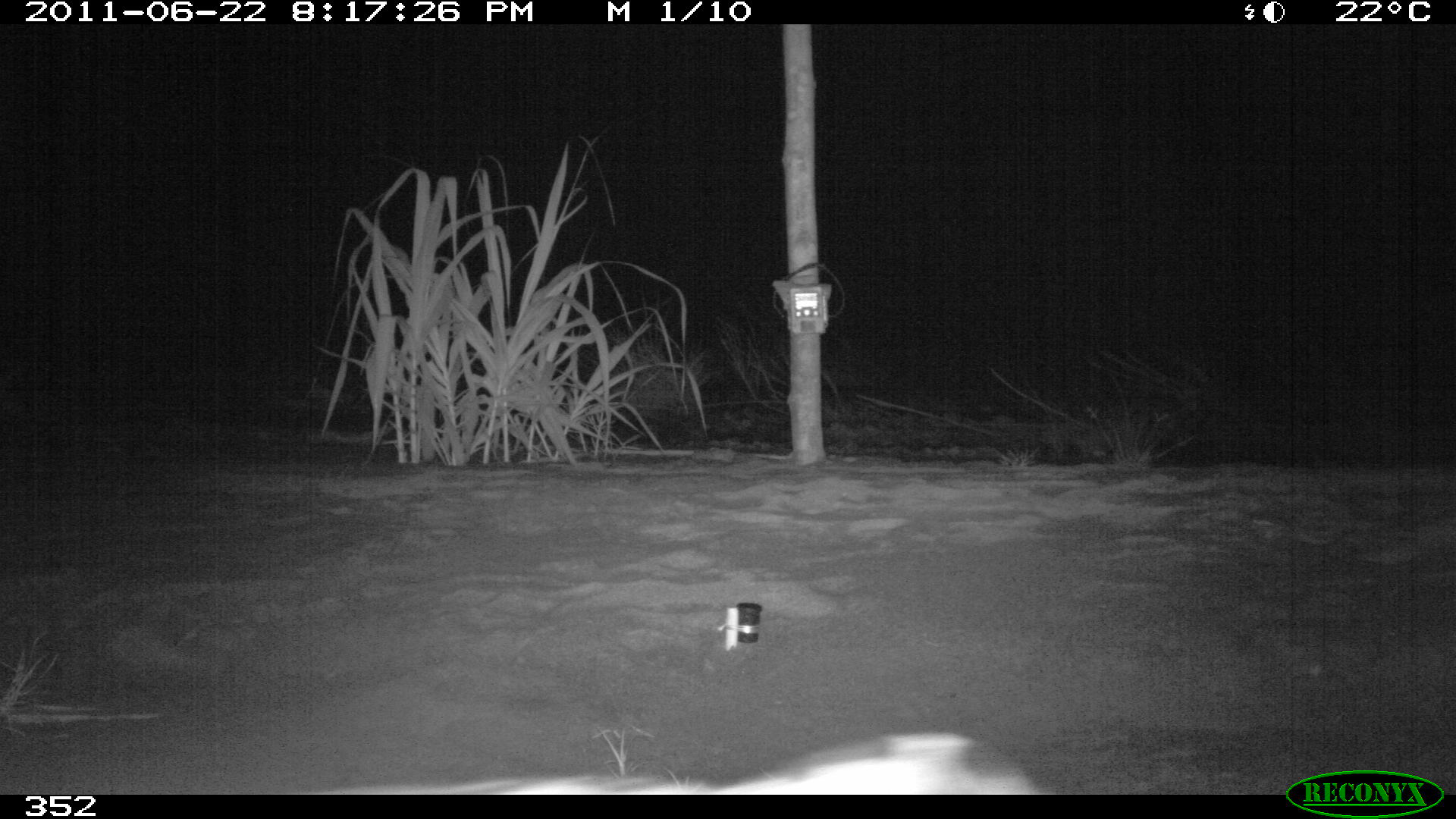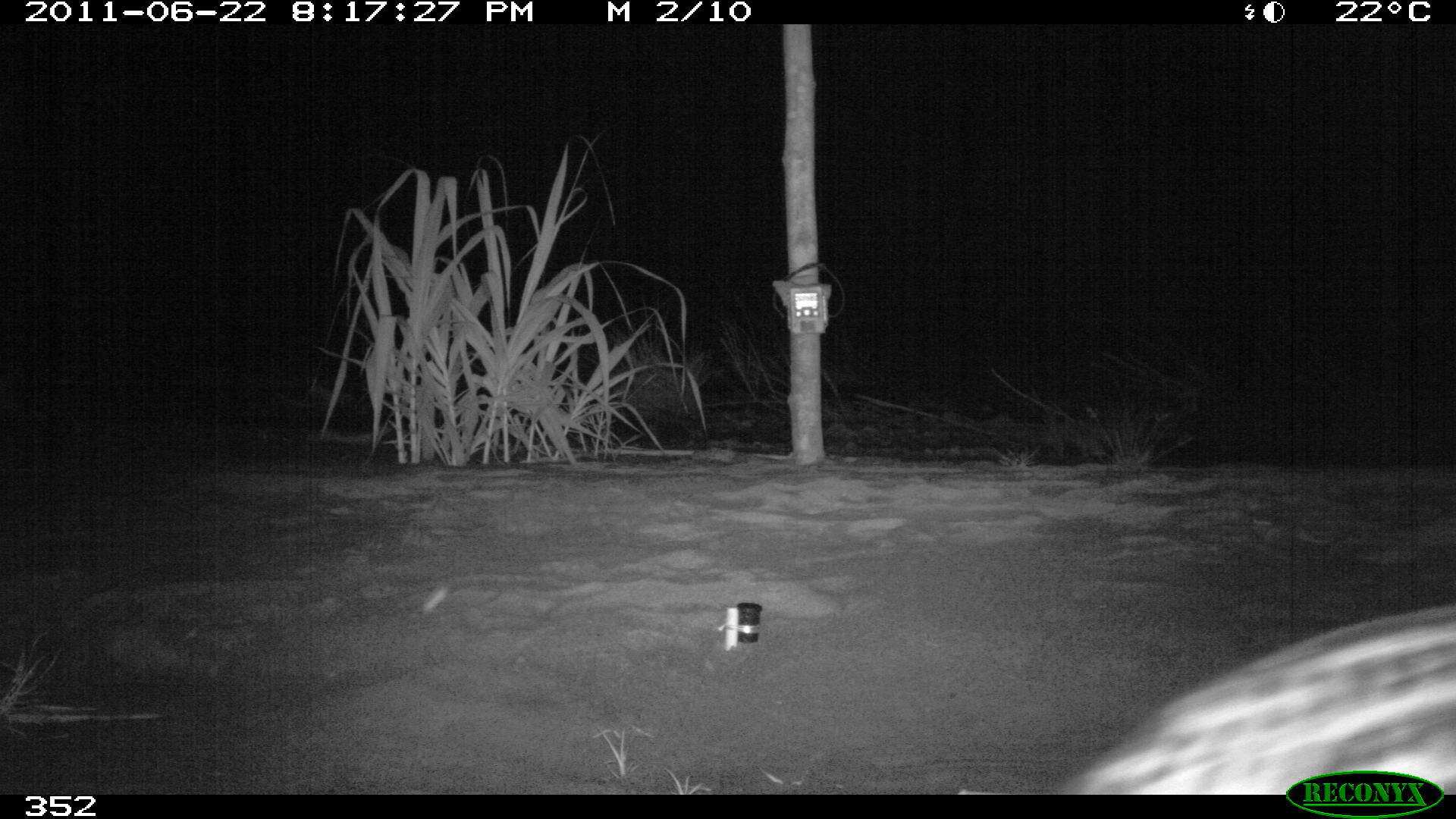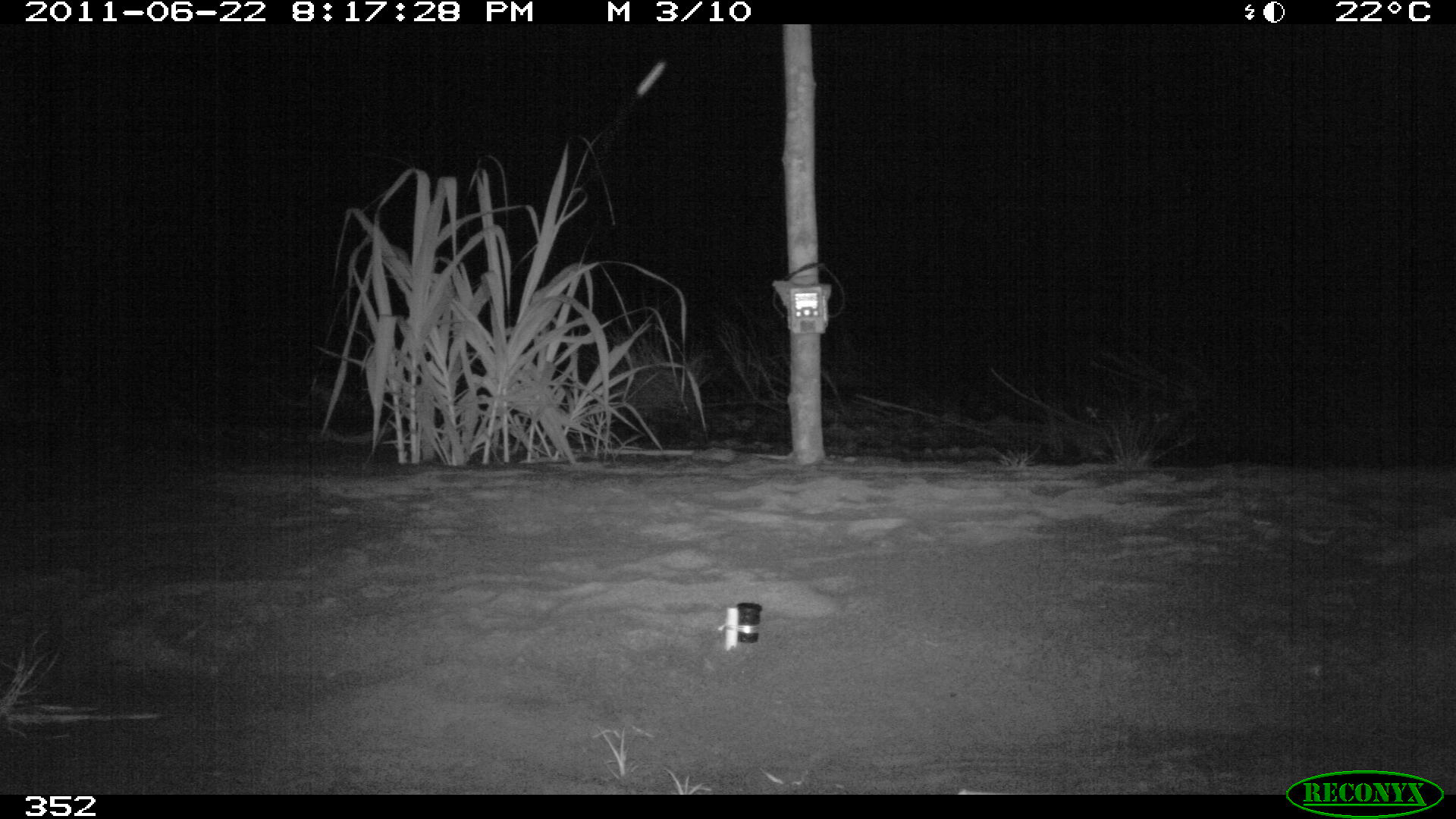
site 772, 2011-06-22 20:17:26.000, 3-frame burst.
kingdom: Animalia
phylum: Chordata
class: Mammalia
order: Carnivora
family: Felidae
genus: Leopardus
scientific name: Leopardus pardalis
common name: ocelot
Leopardus pardalis (ocelot).